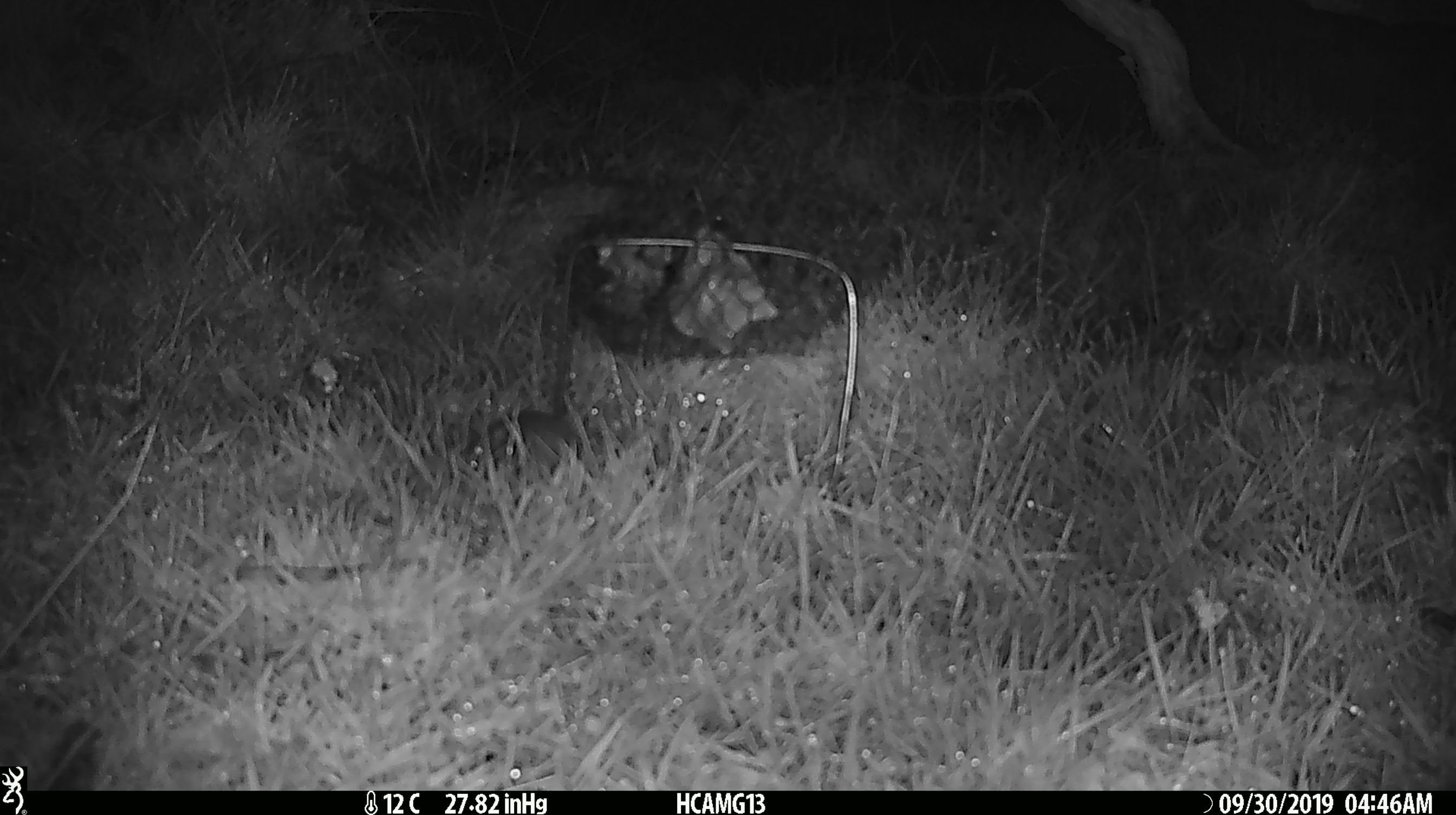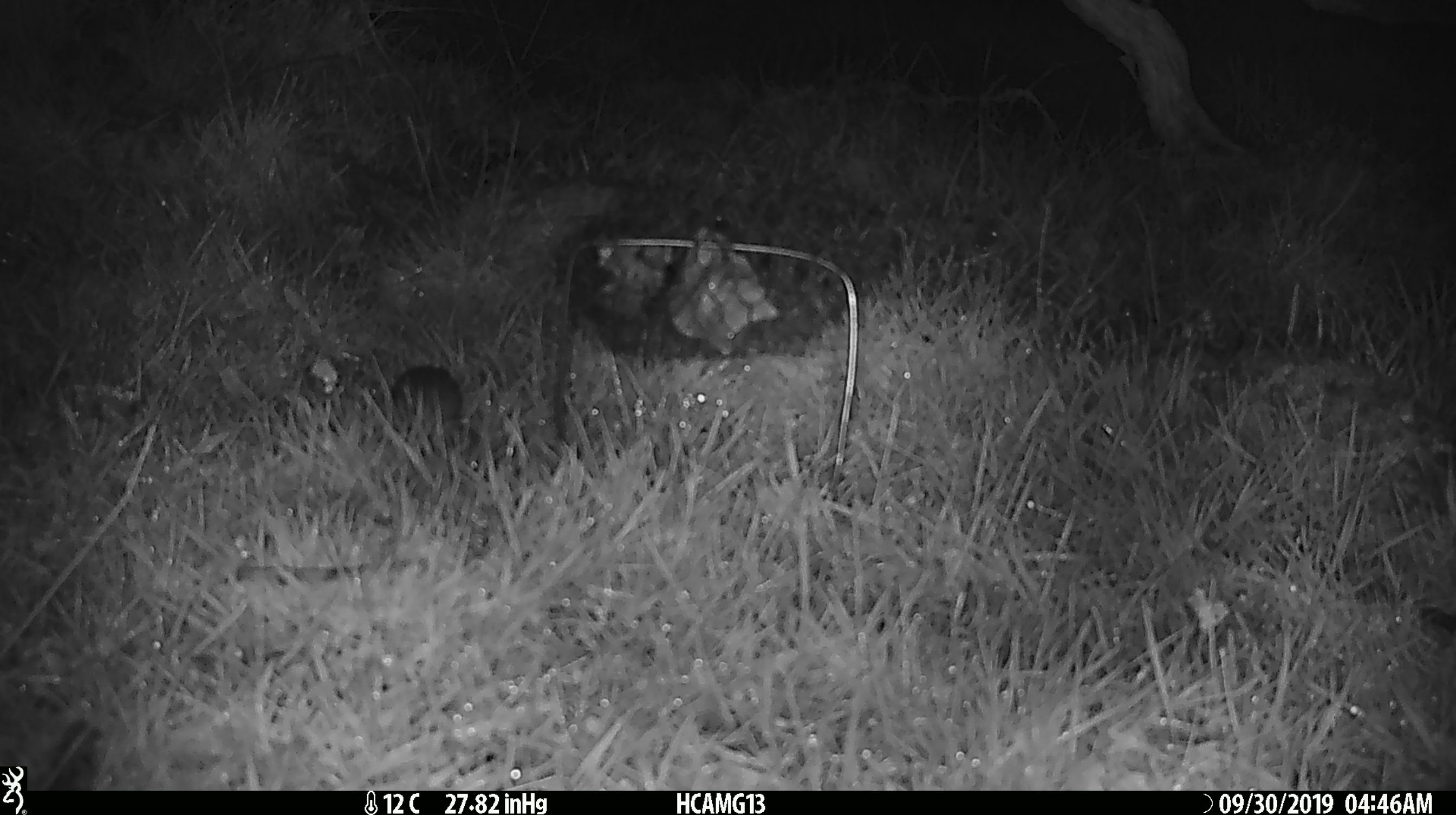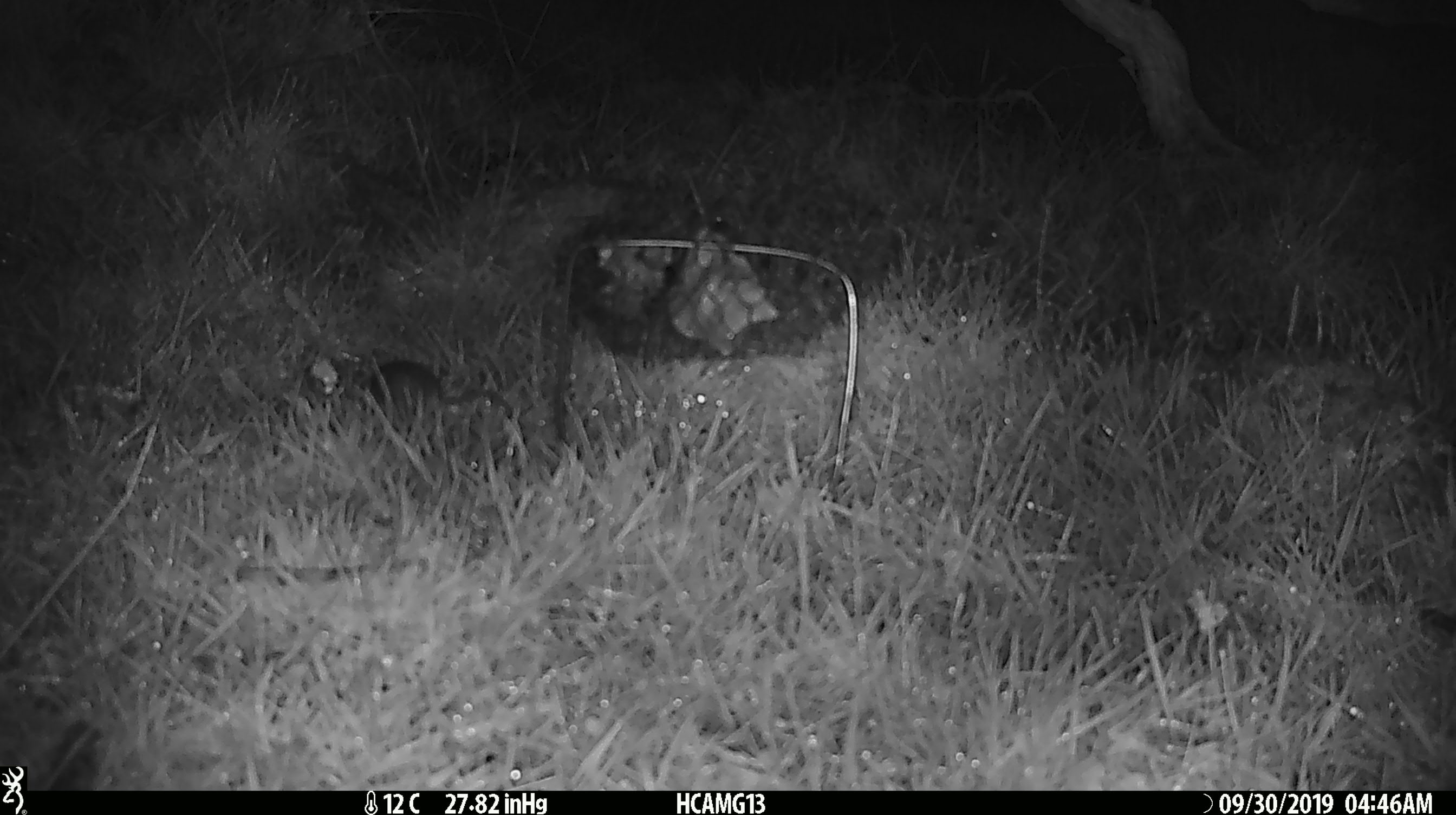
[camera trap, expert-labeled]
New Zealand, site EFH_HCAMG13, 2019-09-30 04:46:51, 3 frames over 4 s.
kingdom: Animalia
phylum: Chordata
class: Mammalia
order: Rodentia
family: Muridae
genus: Mus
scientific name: Mus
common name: mouse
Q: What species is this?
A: Mouse (Mus).